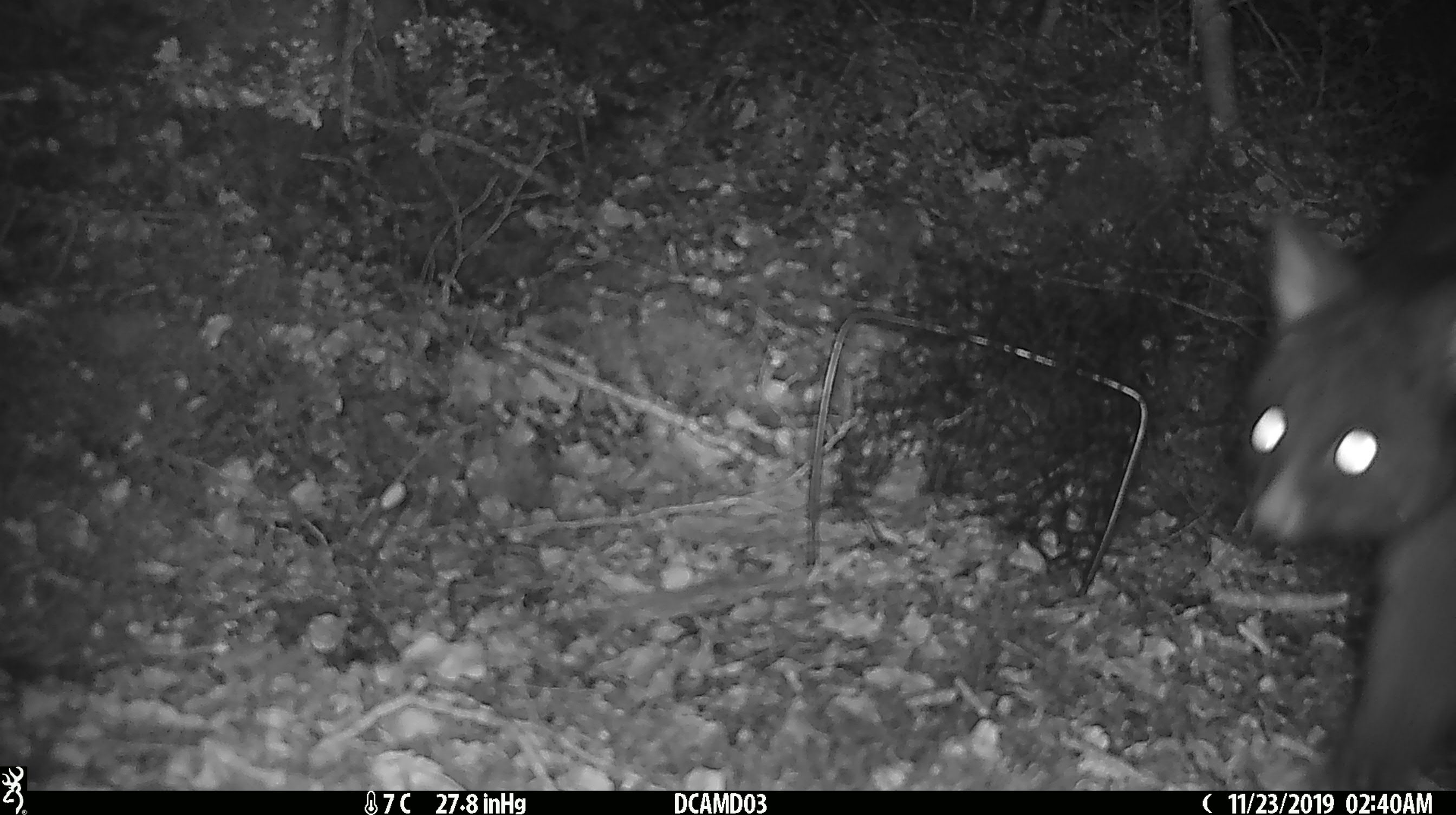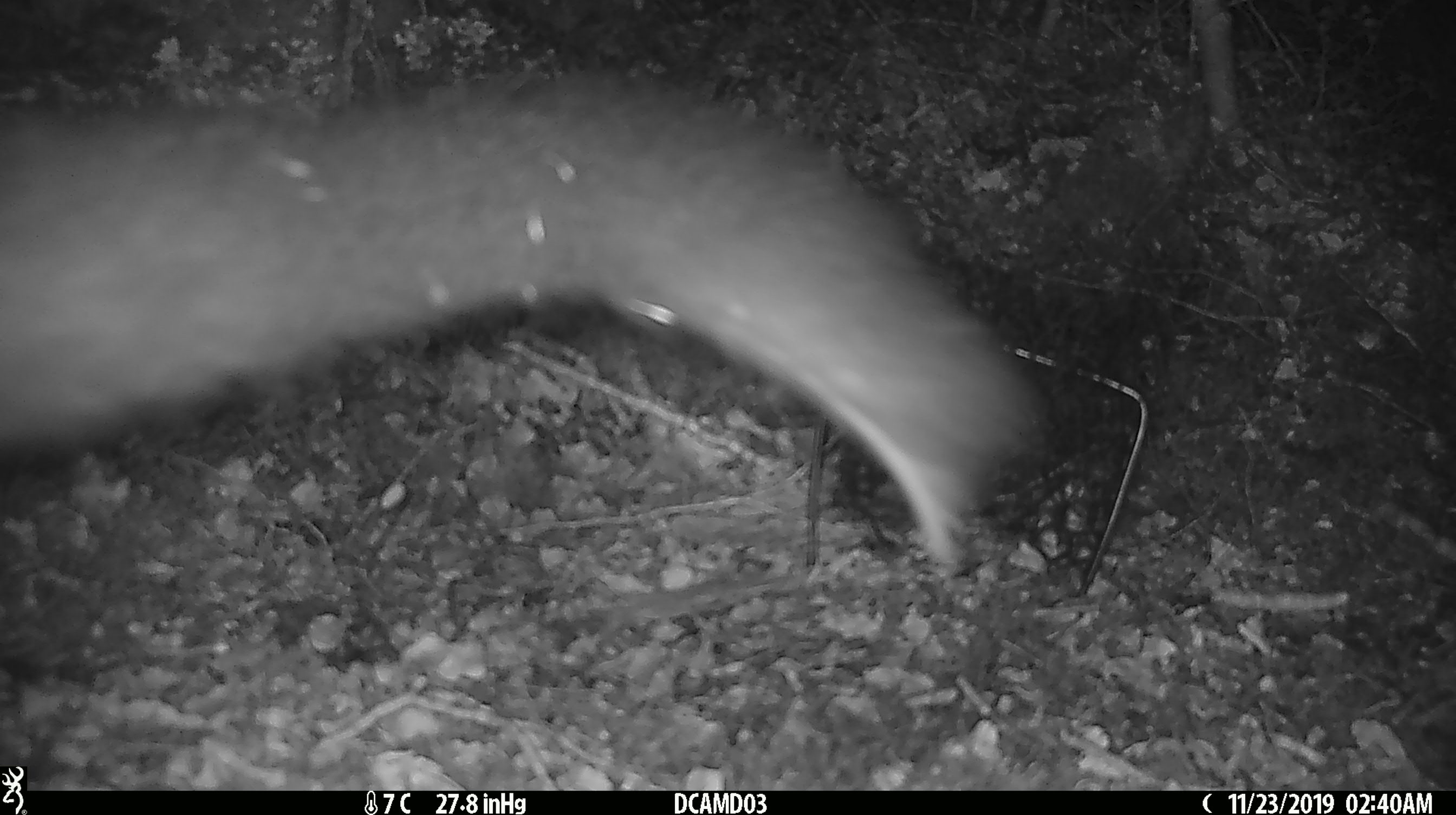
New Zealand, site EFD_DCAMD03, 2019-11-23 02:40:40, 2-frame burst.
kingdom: Animalia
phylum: Chordata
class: Mammalia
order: Diprotodontia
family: Phalangeridae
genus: Trichosurus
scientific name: Trichosurus vulpecula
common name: common brushtail possum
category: possum